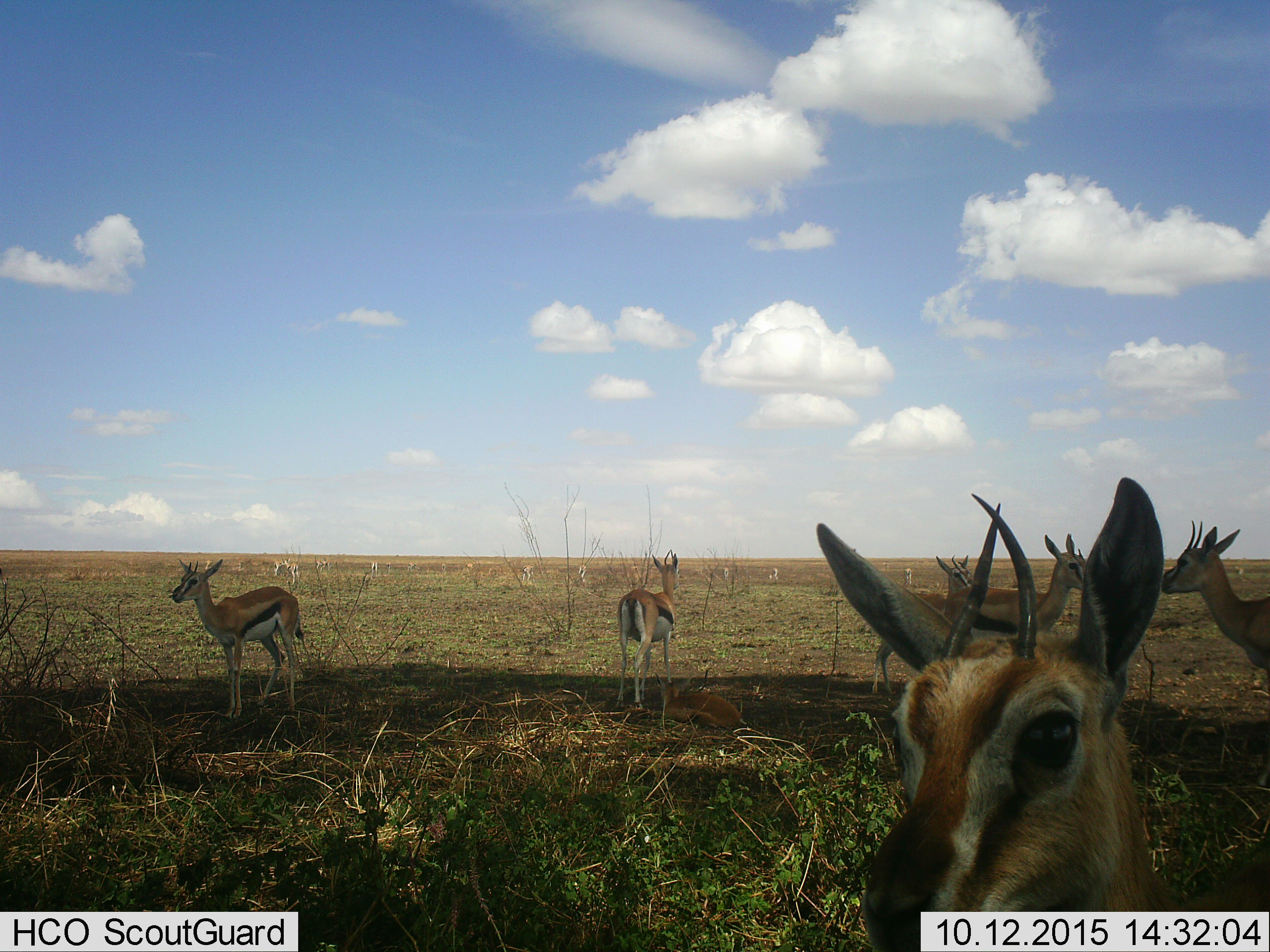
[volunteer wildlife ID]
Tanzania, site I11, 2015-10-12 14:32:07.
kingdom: Animalia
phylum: Chordata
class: Mammalia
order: Artiodactyla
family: Bovidae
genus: Eudorcas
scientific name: Eudorcas thomsonii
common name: thomson's gazelle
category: gazellethomsons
Gazellethomsons (thomson's gazelle) (Eudorcas thomsonii), count 11-50. Behavior (volunteer vote fractions): standing 75%, resting 0%, moving 62%, interacting 0%. Young present (vote fraction): 12%. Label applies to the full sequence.